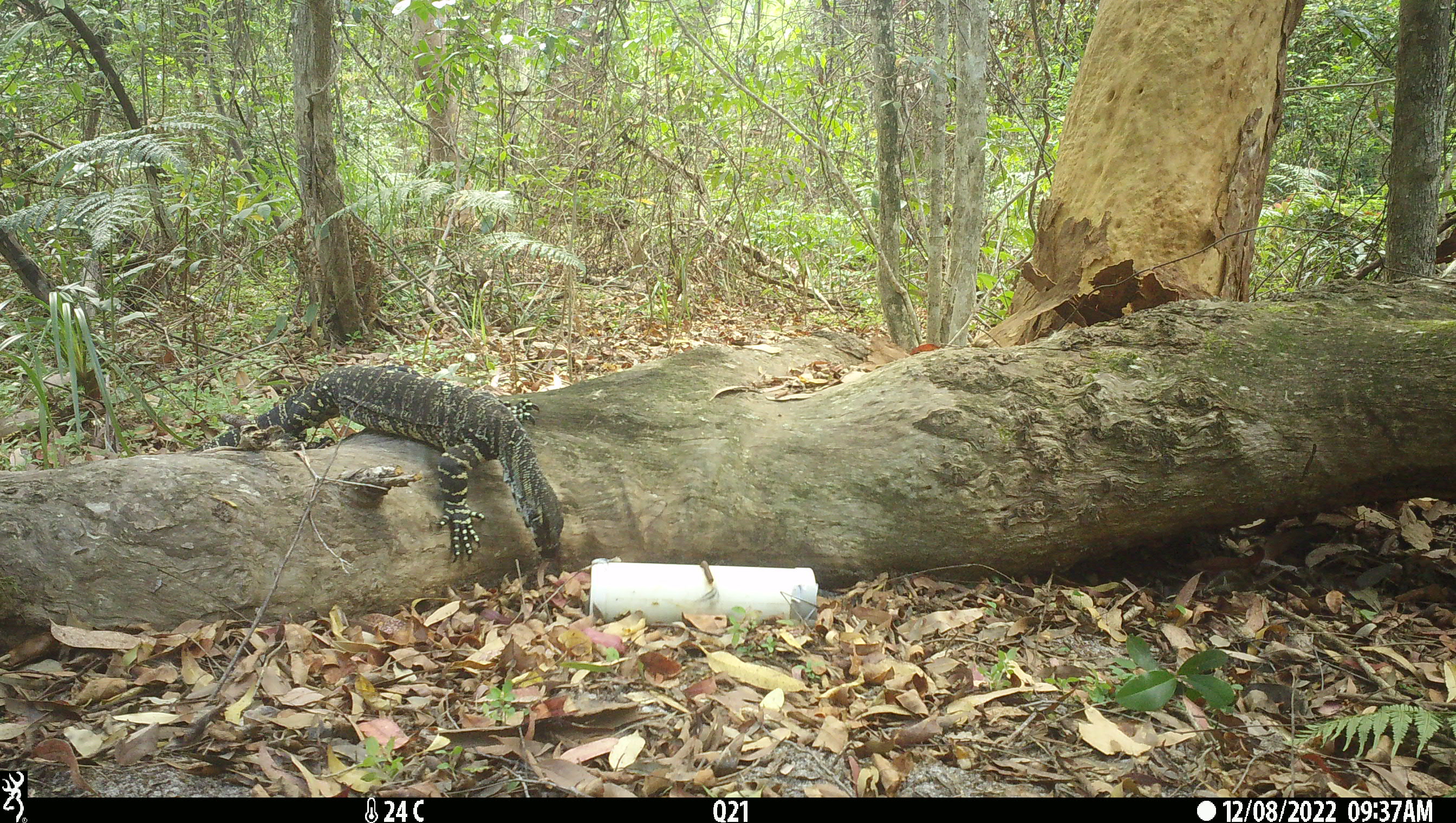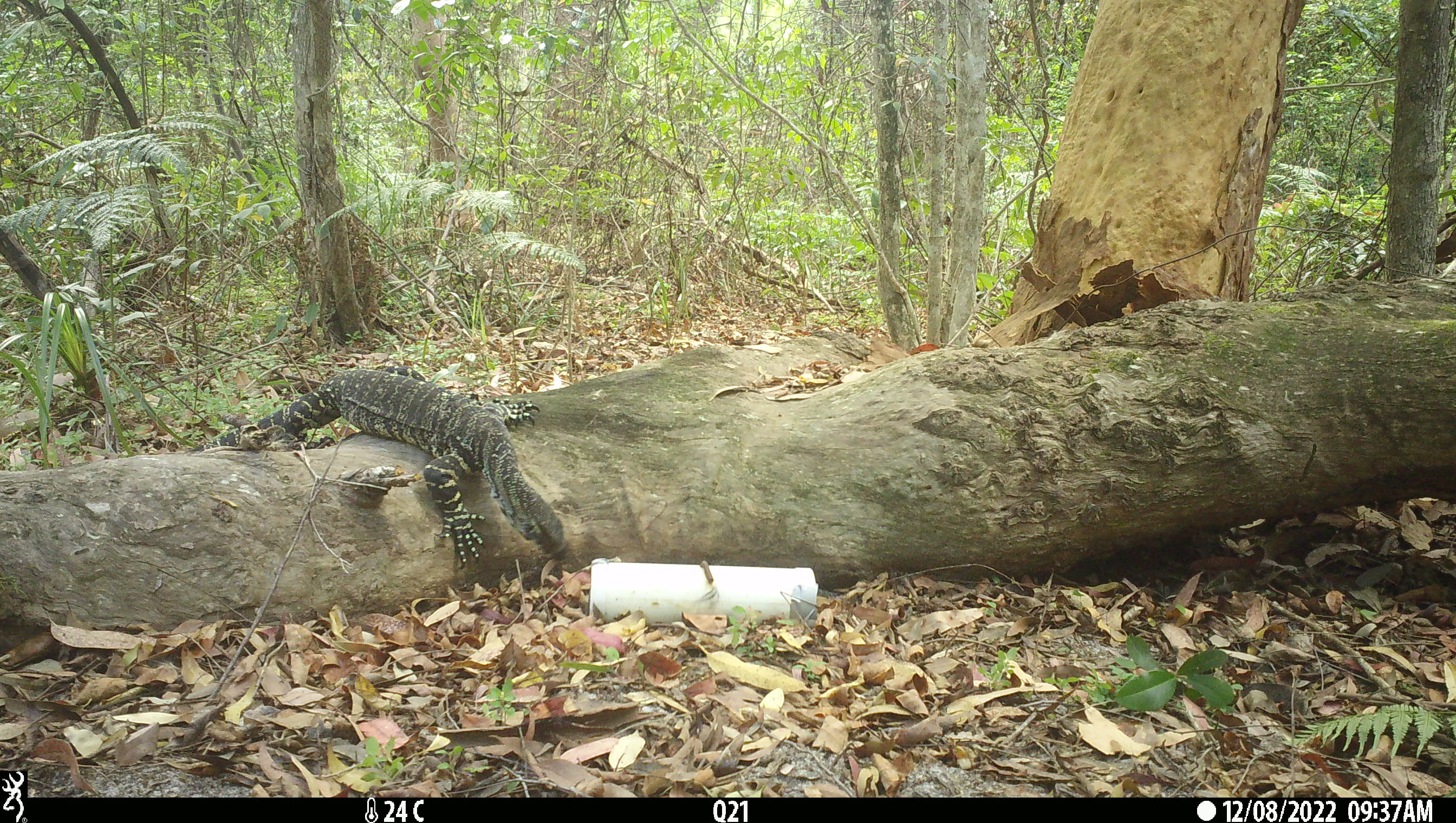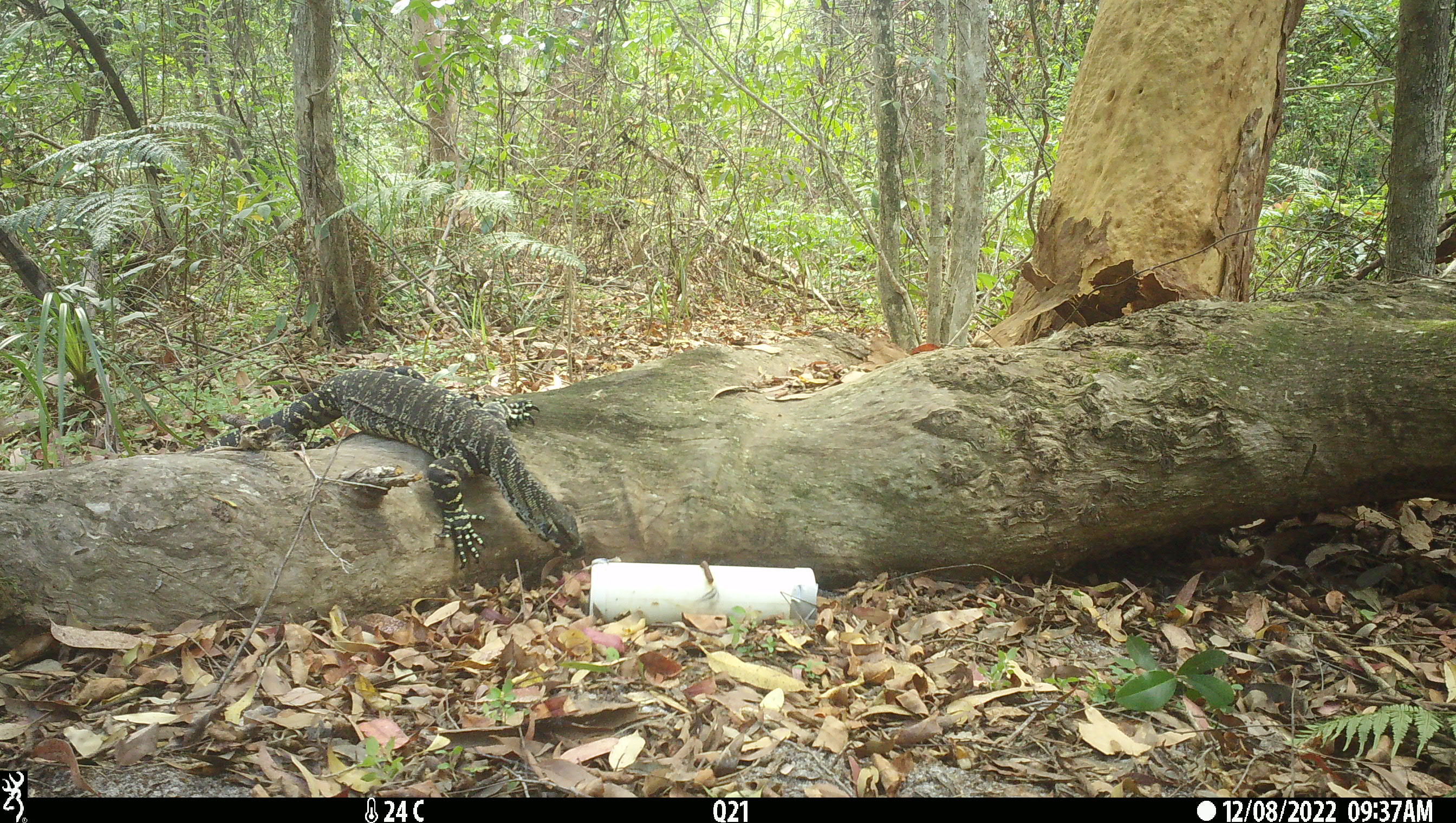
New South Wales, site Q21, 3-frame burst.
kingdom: Animalia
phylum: Chordata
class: Reptilia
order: Squamata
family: Varanidae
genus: Varanus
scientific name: Varanus varius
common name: lace monitor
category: goanna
Goanna (lace monitor) (Varanus varius).